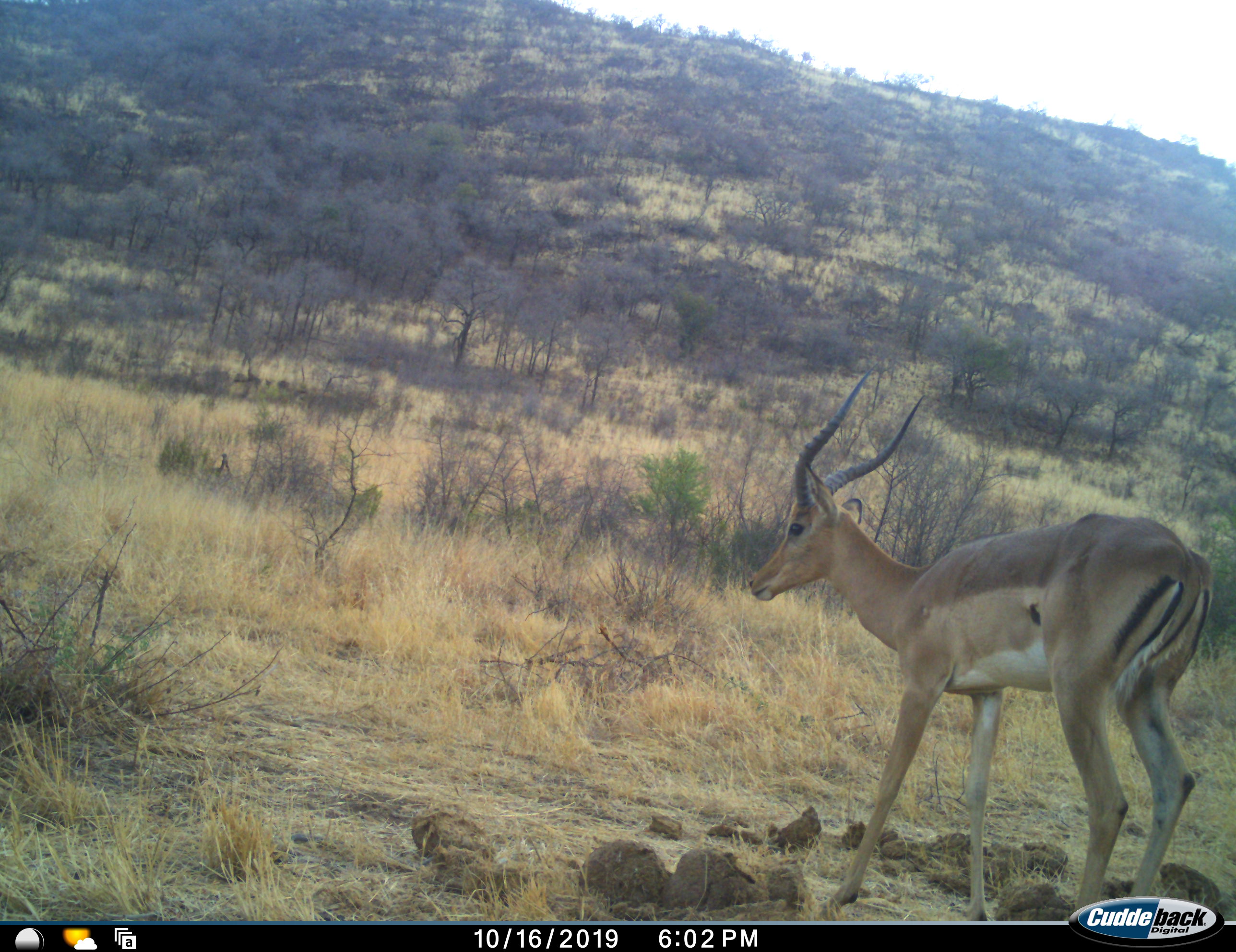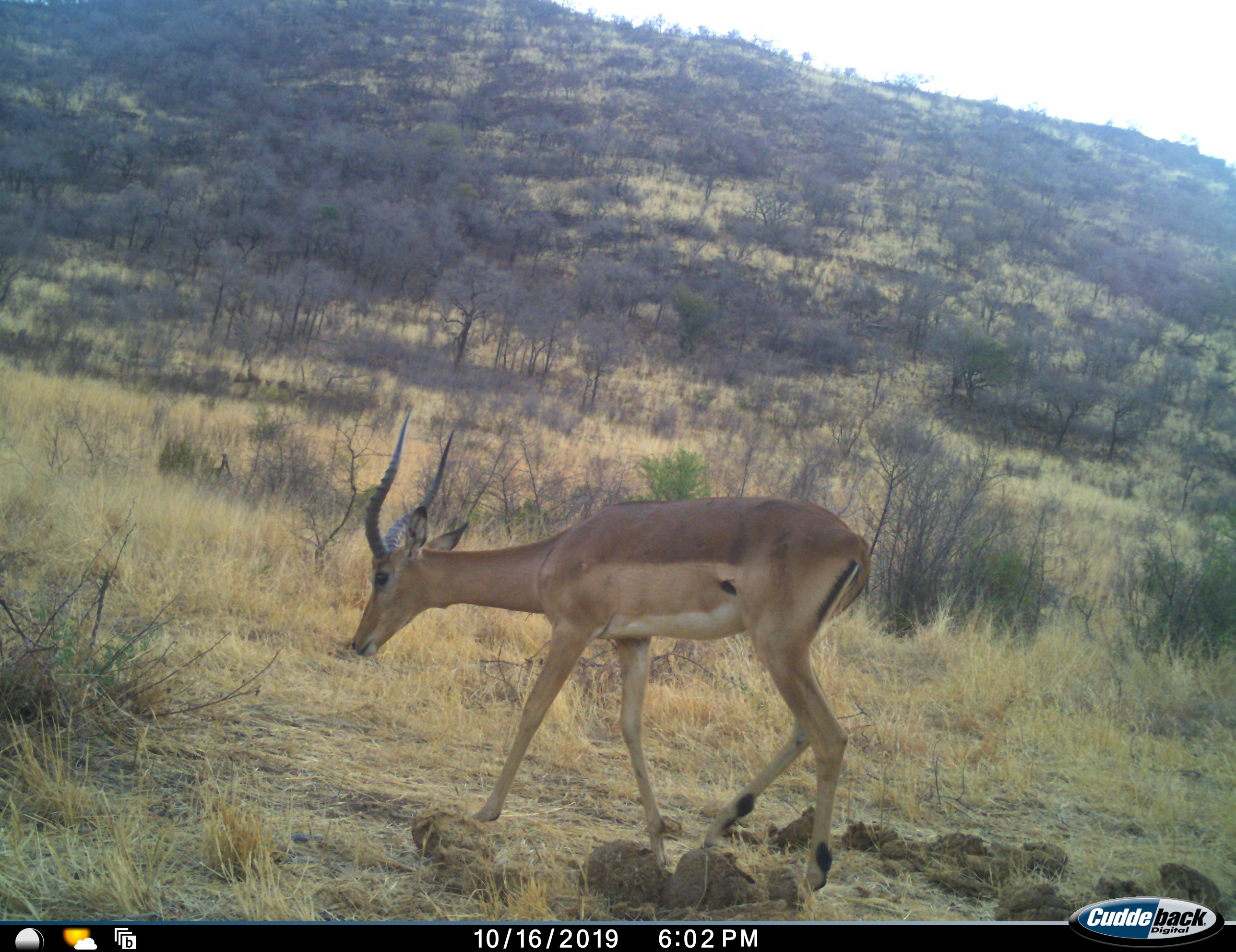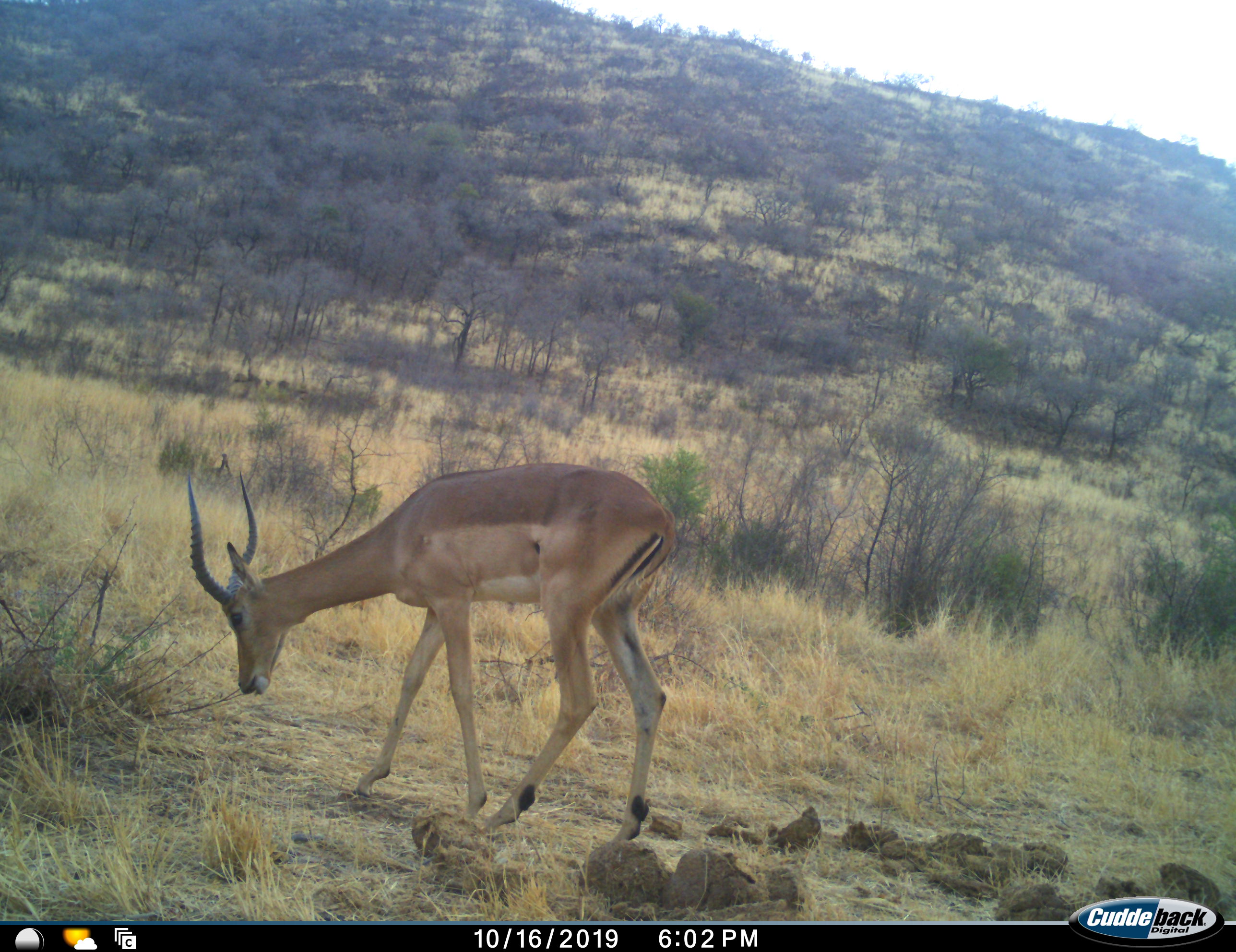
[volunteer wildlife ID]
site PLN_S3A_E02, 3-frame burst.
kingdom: Animalia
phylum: Chordata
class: Mammalia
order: Artiodactyla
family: Bovidae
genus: Aepyceros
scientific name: Aepyceros melampus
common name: impala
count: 1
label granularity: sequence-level